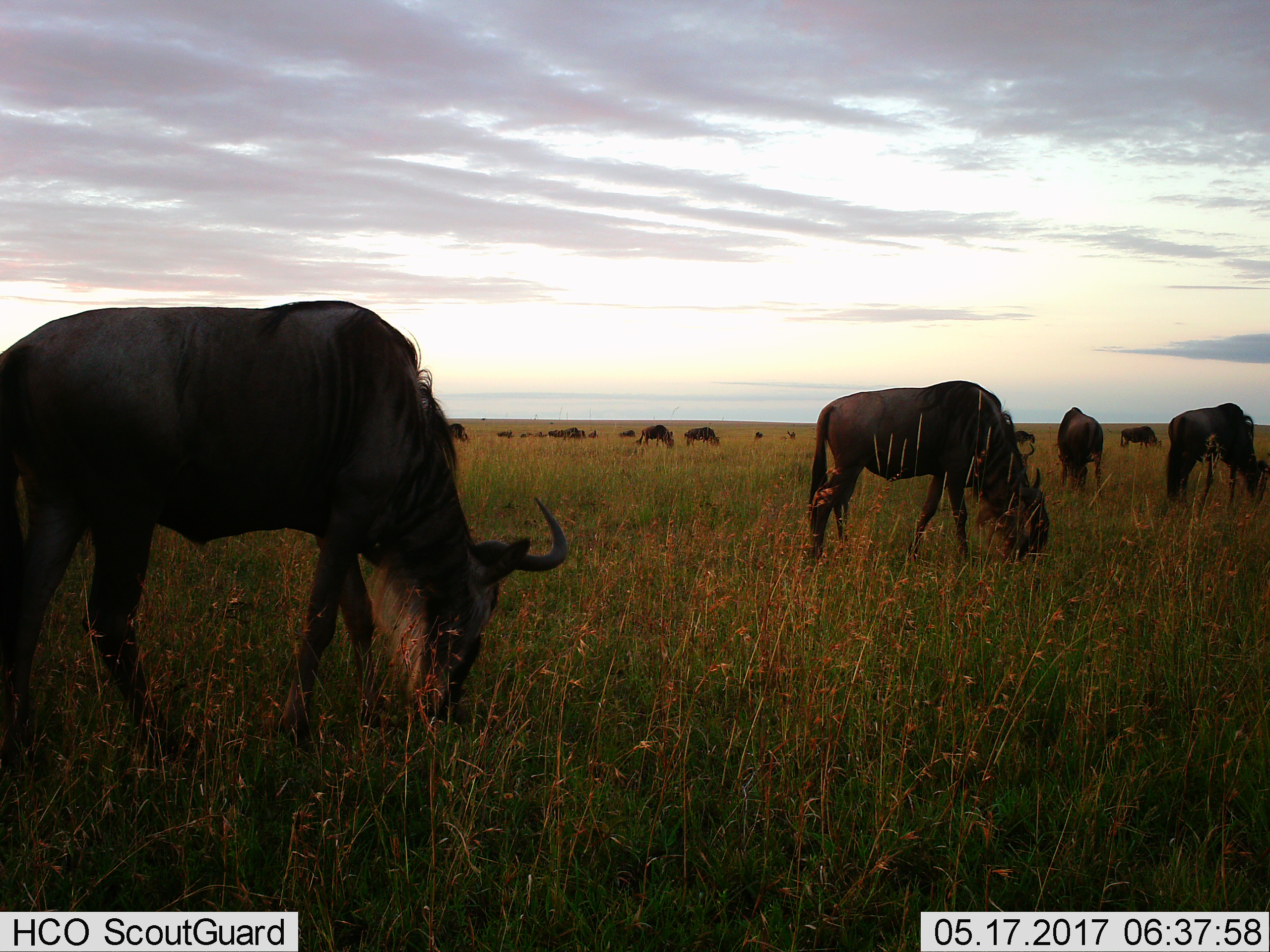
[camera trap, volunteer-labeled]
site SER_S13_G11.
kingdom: Animalia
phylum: Chordata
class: Mammalia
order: Artiodactyla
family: Bovidae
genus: Connochaetes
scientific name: Connochaetes taurinus taurinus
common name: blue wildebeest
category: wildebeestblue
Wildebeestblue (blue wildebeest) (Connochaetes taurinus taurinus), count 11-50. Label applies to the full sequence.